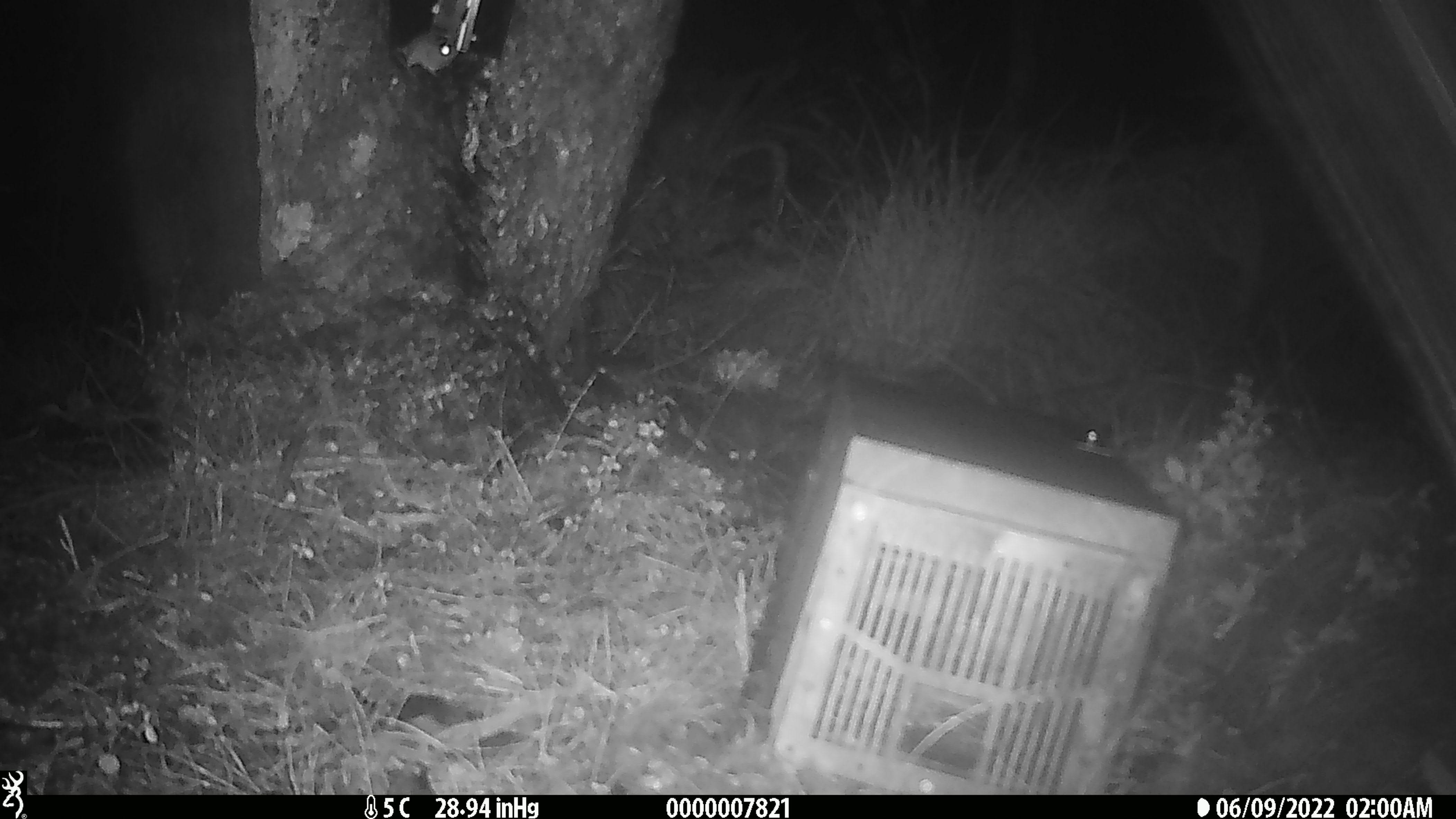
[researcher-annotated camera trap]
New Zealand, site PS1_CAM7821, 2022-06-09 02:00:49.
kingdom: Animalia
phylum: Chordata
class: Mammalia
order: Rodentia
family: Muridae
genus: Mus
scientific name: Mus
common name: mouse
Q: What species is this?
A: Mouse (Mus).